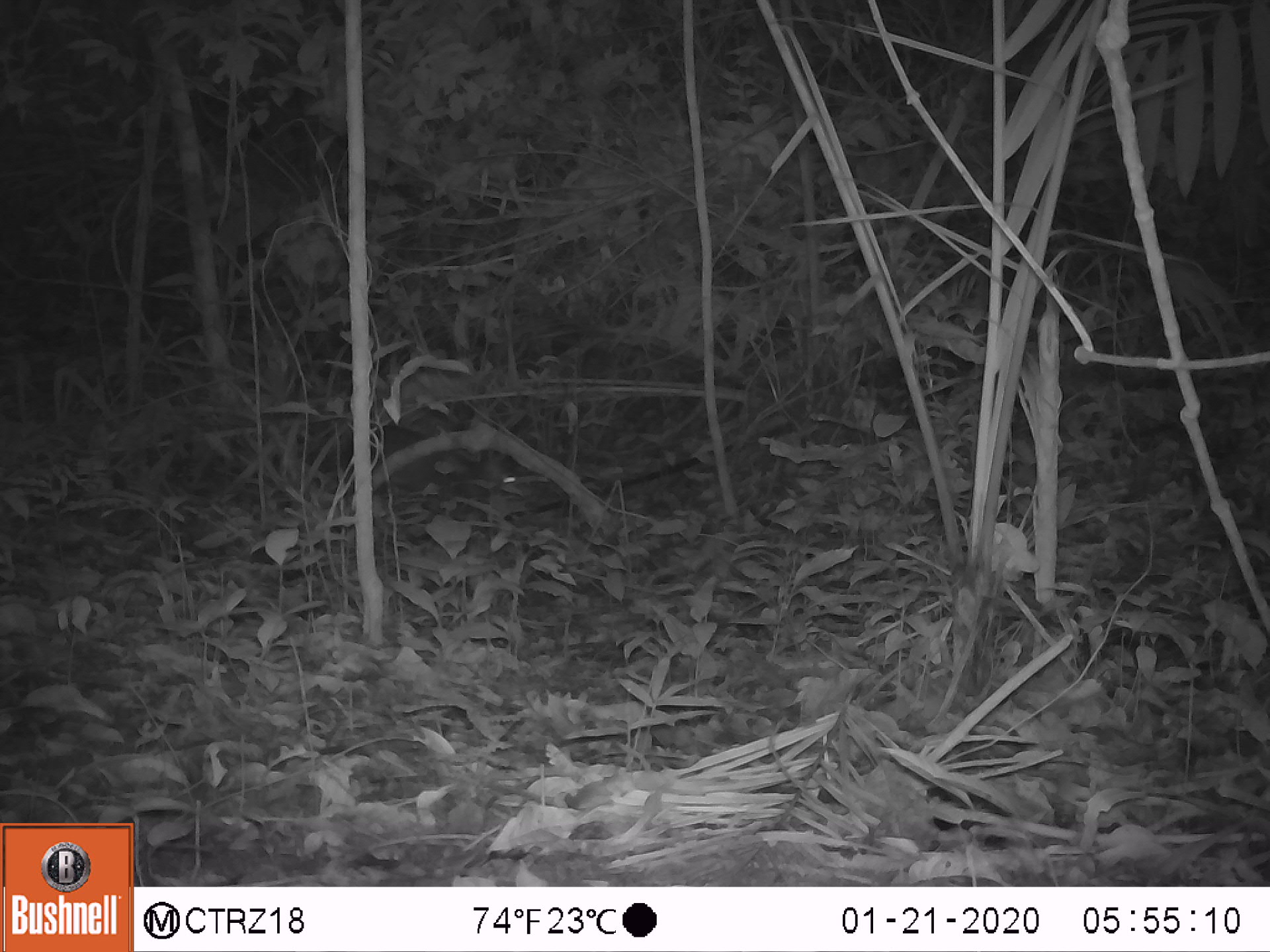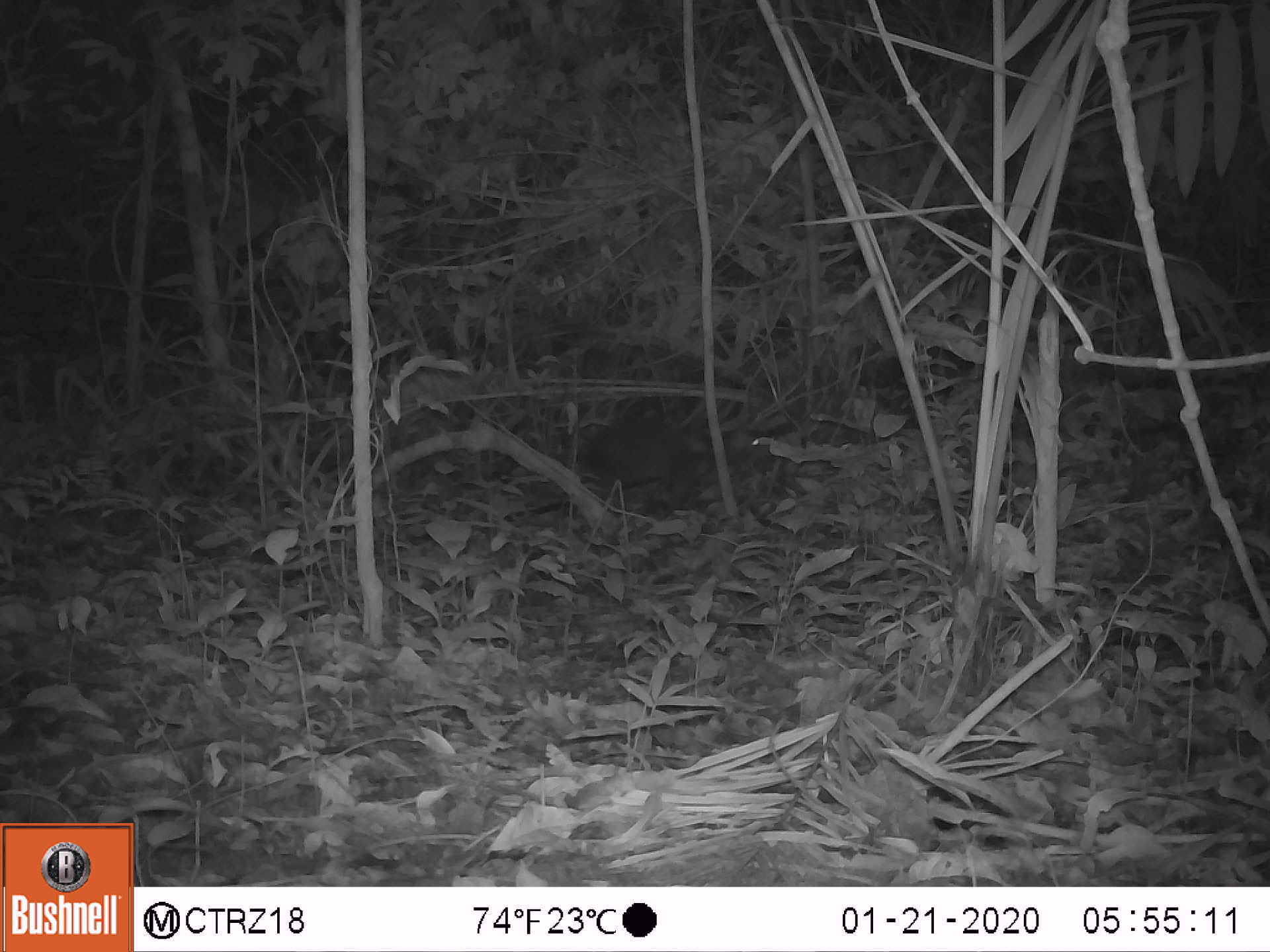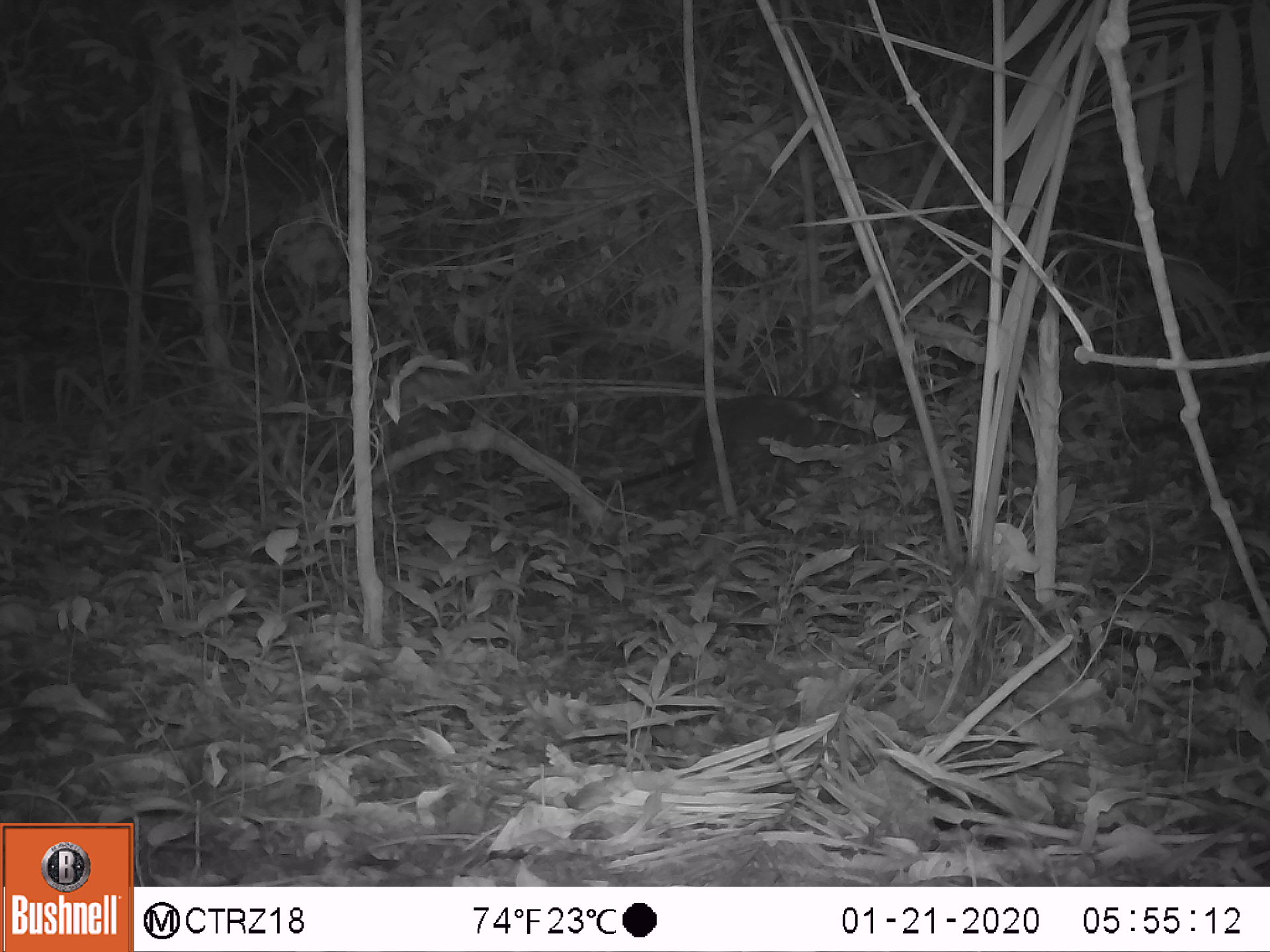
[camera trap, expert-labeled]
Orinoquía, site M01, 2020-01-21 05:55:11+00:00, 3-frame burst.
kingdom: Animalia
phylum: Chordata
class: Mammalia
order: Rodentia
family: Dasyproctidae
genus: Dasyprocta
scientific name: Dasyprocta fuliginosa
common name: black agouti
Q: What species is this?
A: Black agouti (Dasyprocta fuliginosa).